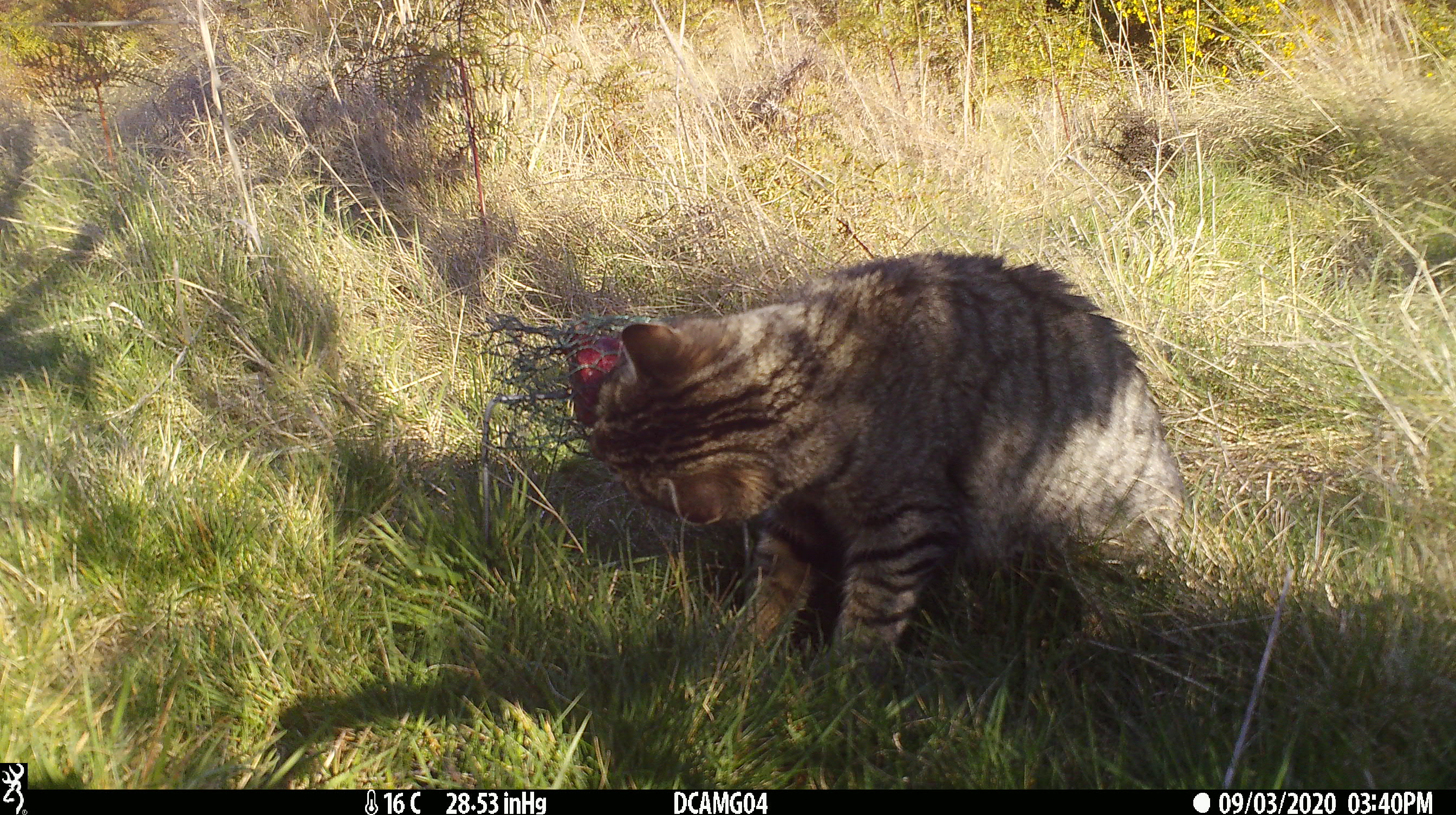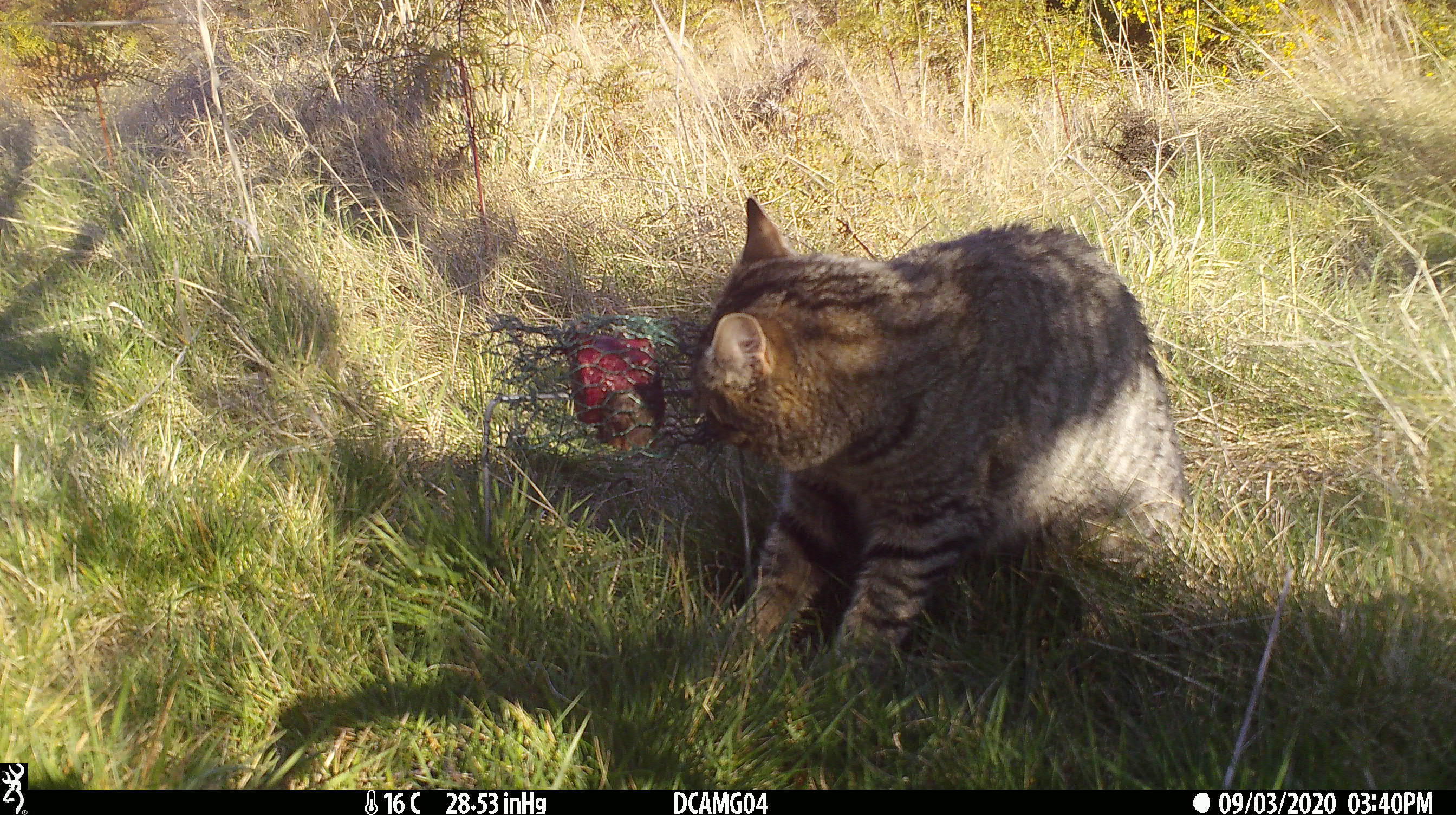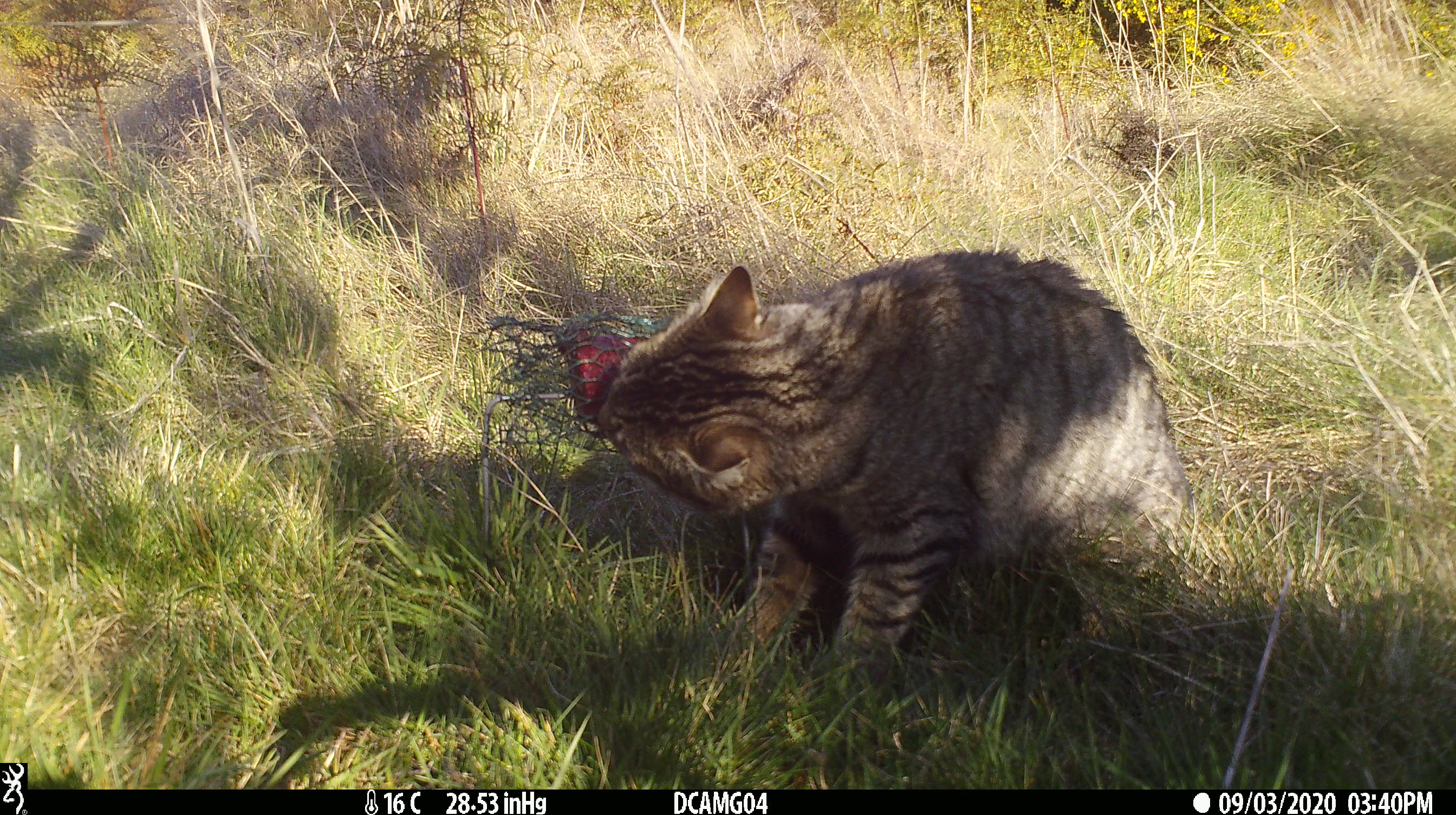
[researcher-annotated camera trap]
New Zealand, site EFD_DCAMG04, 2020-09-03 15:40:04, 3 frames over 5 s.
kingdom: Animalia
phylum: Chordata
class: Mammalia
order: Carnivora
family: Felidae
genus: Felis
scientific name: Felis catus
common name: domestic cat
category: cat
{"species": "cat (domestic cat) (Felis catus)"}